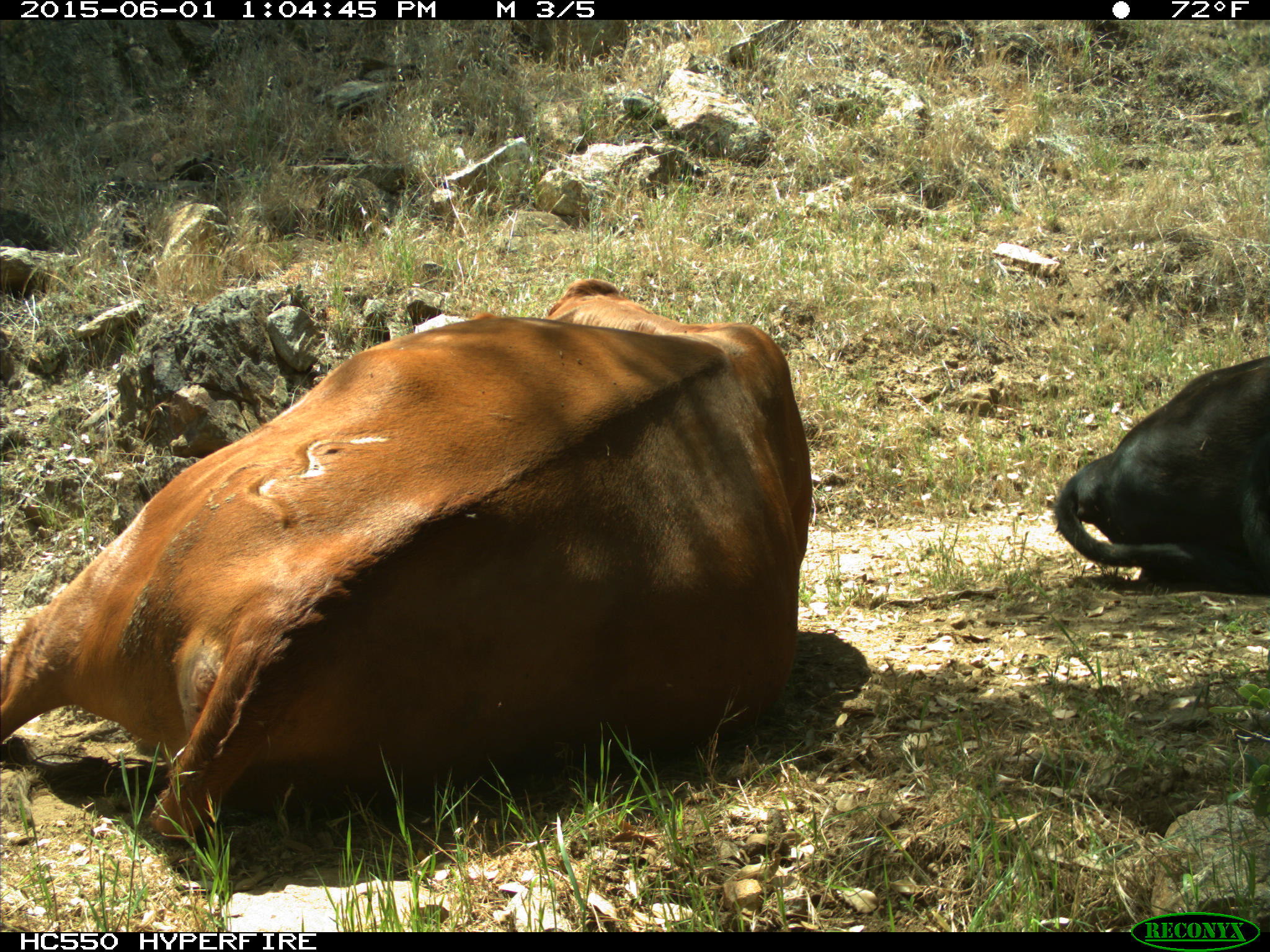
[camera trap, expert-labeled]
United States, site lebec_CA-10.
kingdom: Animalia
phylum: Chordata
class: Mammalia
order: Artiodactyla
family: Bovidae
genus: Bos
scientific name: Bos taurus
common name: domestic cow